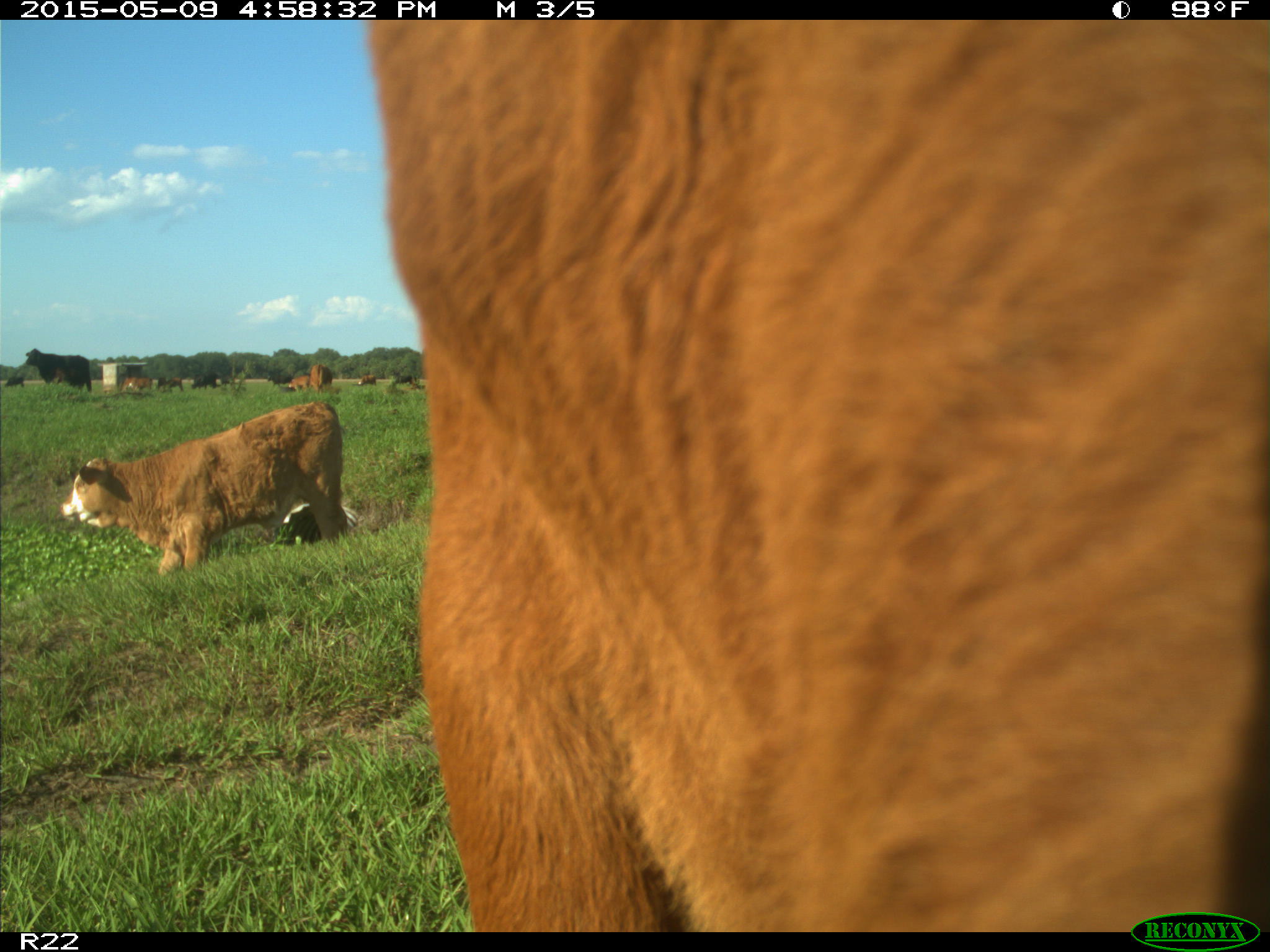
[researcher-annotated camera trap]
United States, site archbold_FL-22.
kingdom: Animalia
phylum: Chordata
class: Mammalia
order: Artiodactyla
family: Bovidae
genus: Bos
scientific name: Bos taurus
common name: domestic cow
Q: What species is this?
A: Bos taurus (domestic cow).